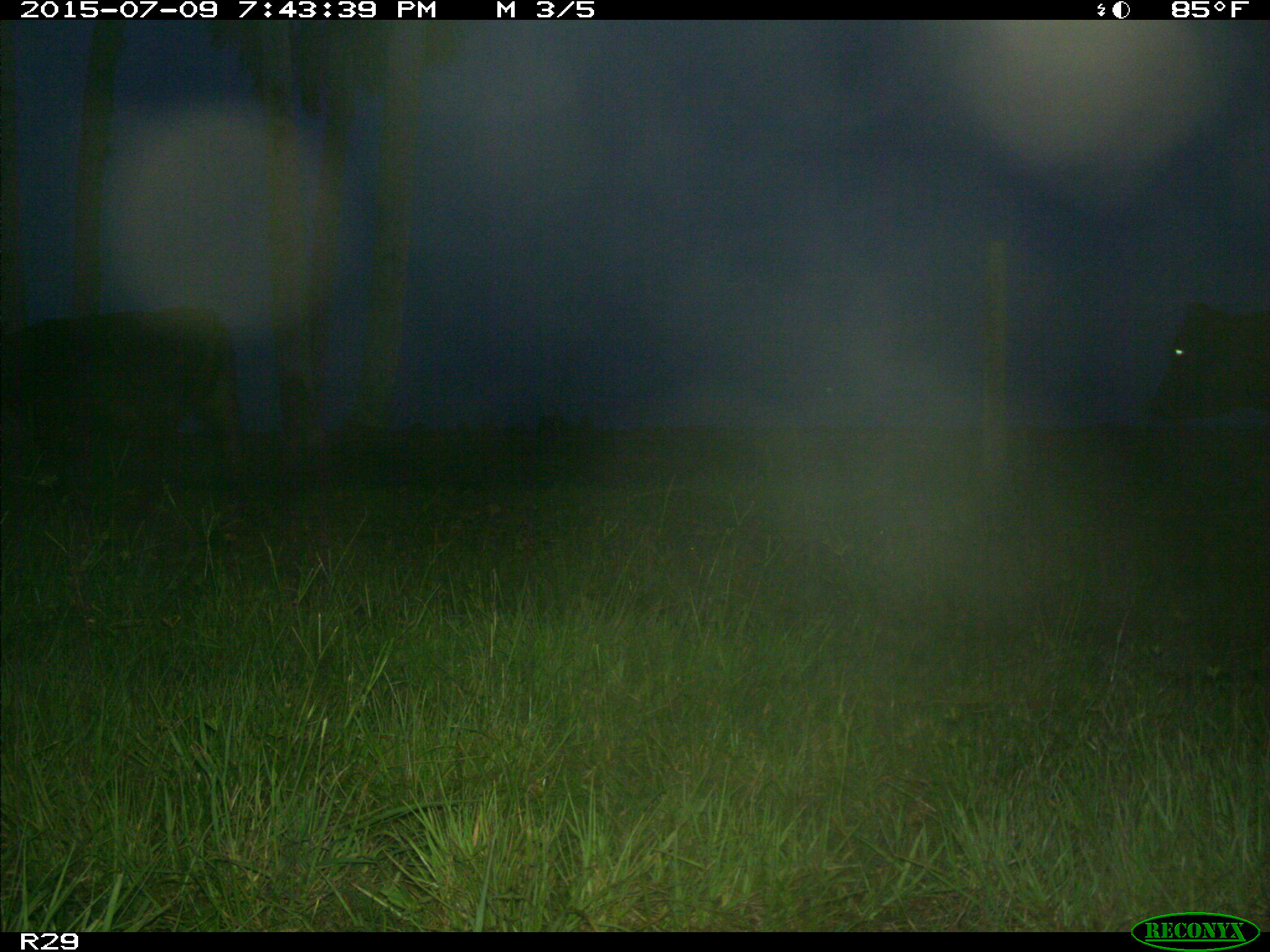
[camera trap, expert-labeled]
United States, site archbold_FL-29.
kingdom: Animalia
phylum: Chordata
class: Mammalia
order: Artiodactyla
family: Bovidae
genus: Bos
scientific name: Bos taurus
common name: domestic cow